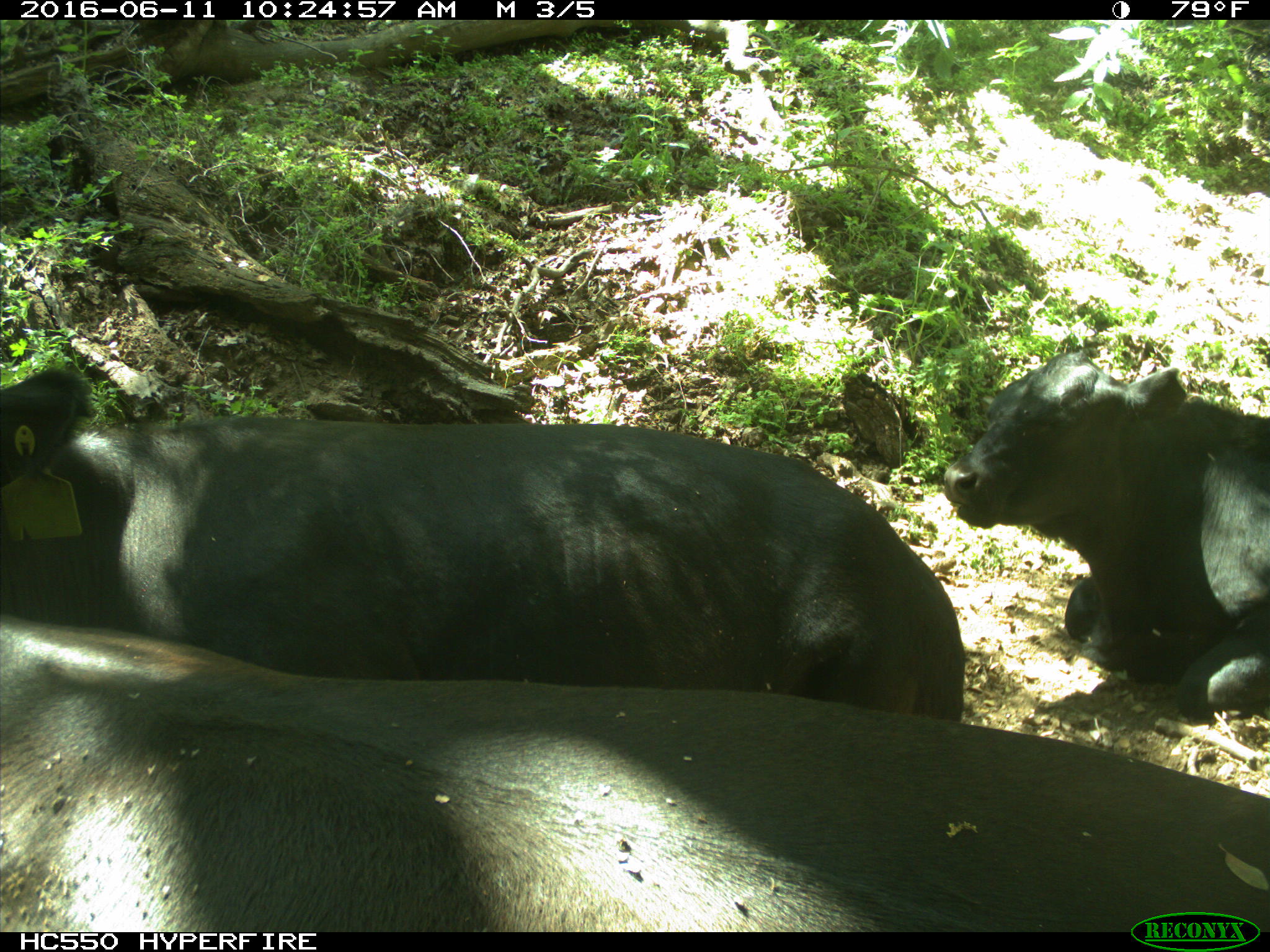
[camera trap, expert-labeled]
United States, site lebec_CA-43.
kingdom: Animalia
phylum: Chordata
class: Mammalia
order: Artiodactyla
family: Bovidae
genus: Bos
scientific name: Bos taurus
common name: domestic cow